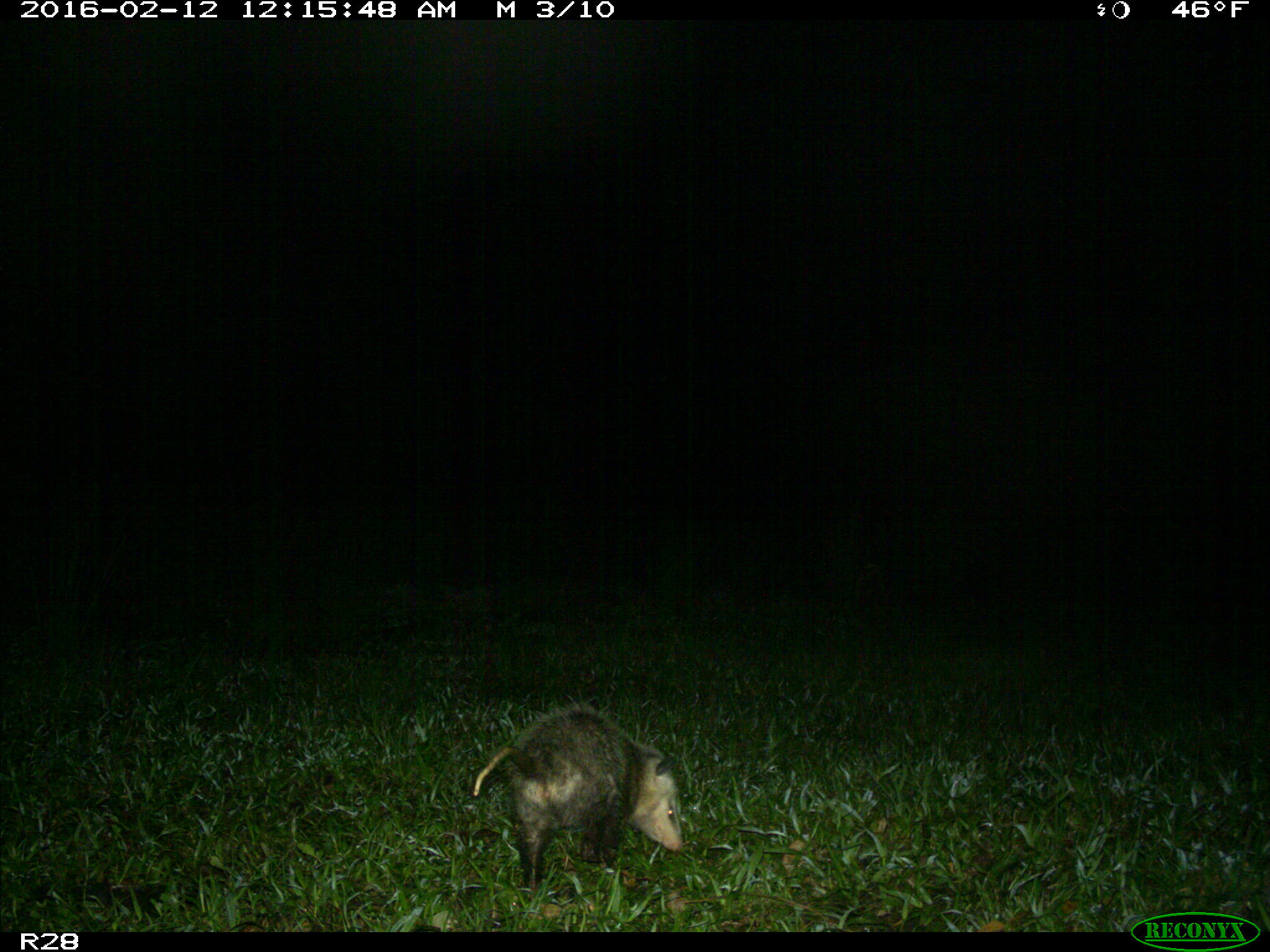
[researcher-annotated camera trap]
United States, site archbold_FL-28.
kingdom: Animalia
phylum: Chordata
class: Mammalia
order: Didelphimorphia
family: Didelphidae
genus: Didelphis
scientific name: Didelphis virginiana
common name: virginia opossum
Didelphis virginiana (virginia opossum).